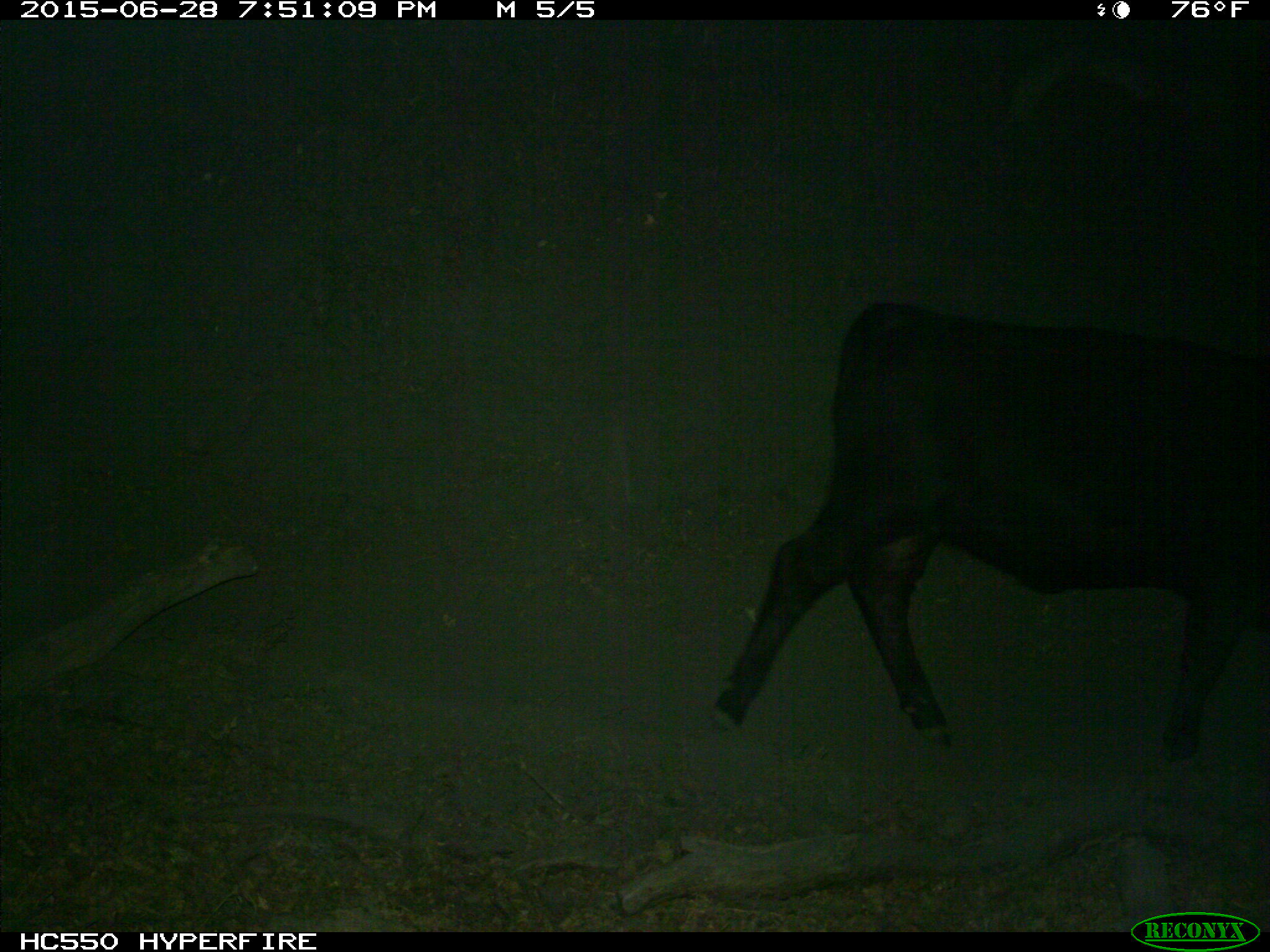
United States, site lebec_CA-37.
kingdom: Animalia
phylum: Chordata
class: Mammalia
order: Artiodactyla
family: Bovidae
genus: Bos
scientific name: Bos taurus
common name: domestic cow